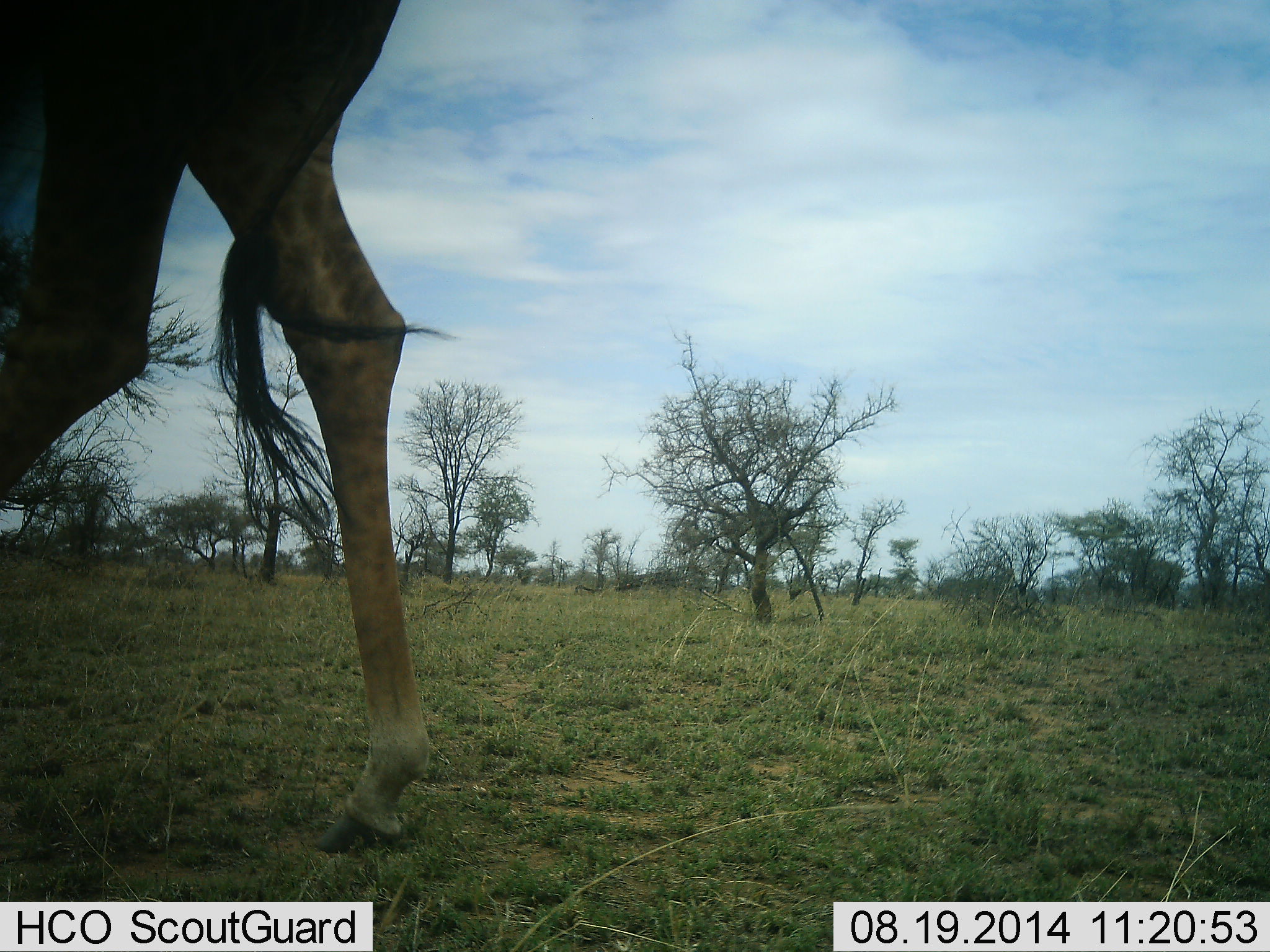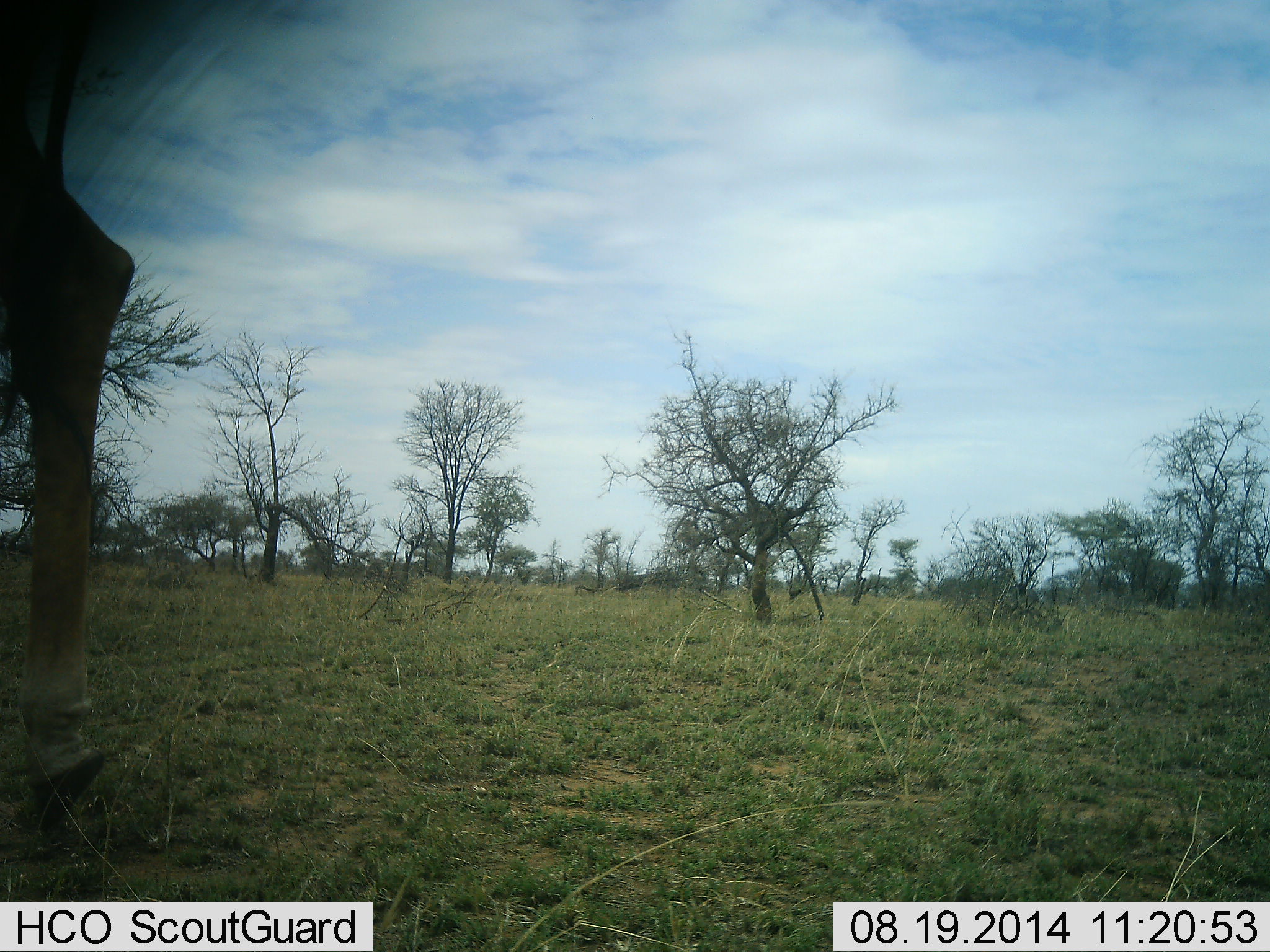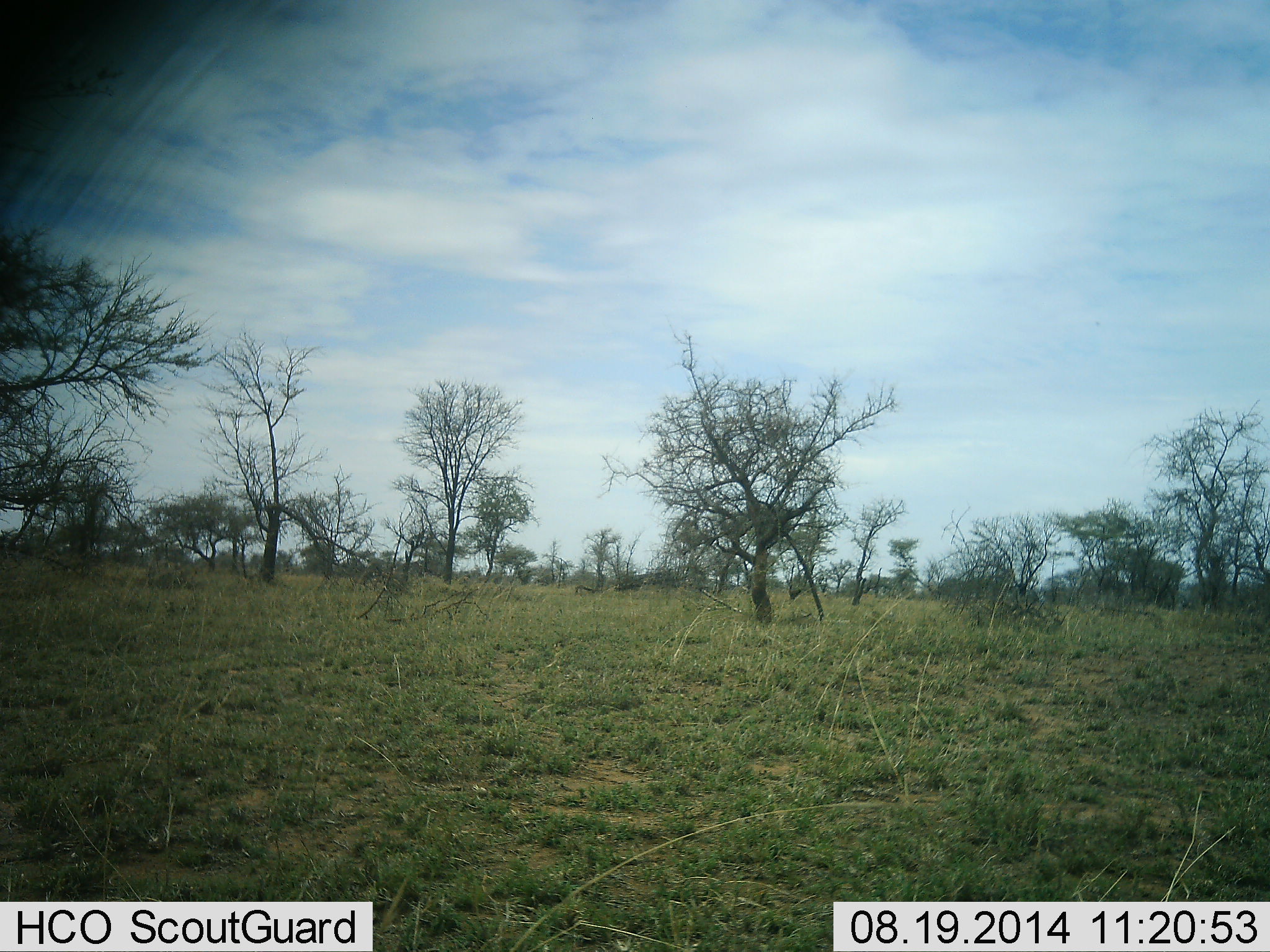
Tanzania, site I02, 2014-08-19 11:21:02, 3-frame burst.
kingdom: Animalia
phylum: Chordata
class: Mammalia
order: Artiodactyla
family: Giraffidae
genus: Giraffa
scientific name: Giraffa camelopardalis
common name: giraffe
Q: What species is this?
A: Giraffe (Giraffa camelopardalis).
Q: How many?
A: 1.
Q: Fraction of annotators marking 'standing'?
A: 0%.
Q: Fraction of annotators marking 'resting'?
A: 0%.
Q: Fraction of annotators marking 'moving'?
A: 100%.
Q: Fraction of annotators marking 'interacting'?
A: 0%.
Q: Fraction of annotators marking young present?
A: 0%.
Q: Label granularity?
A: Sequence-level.